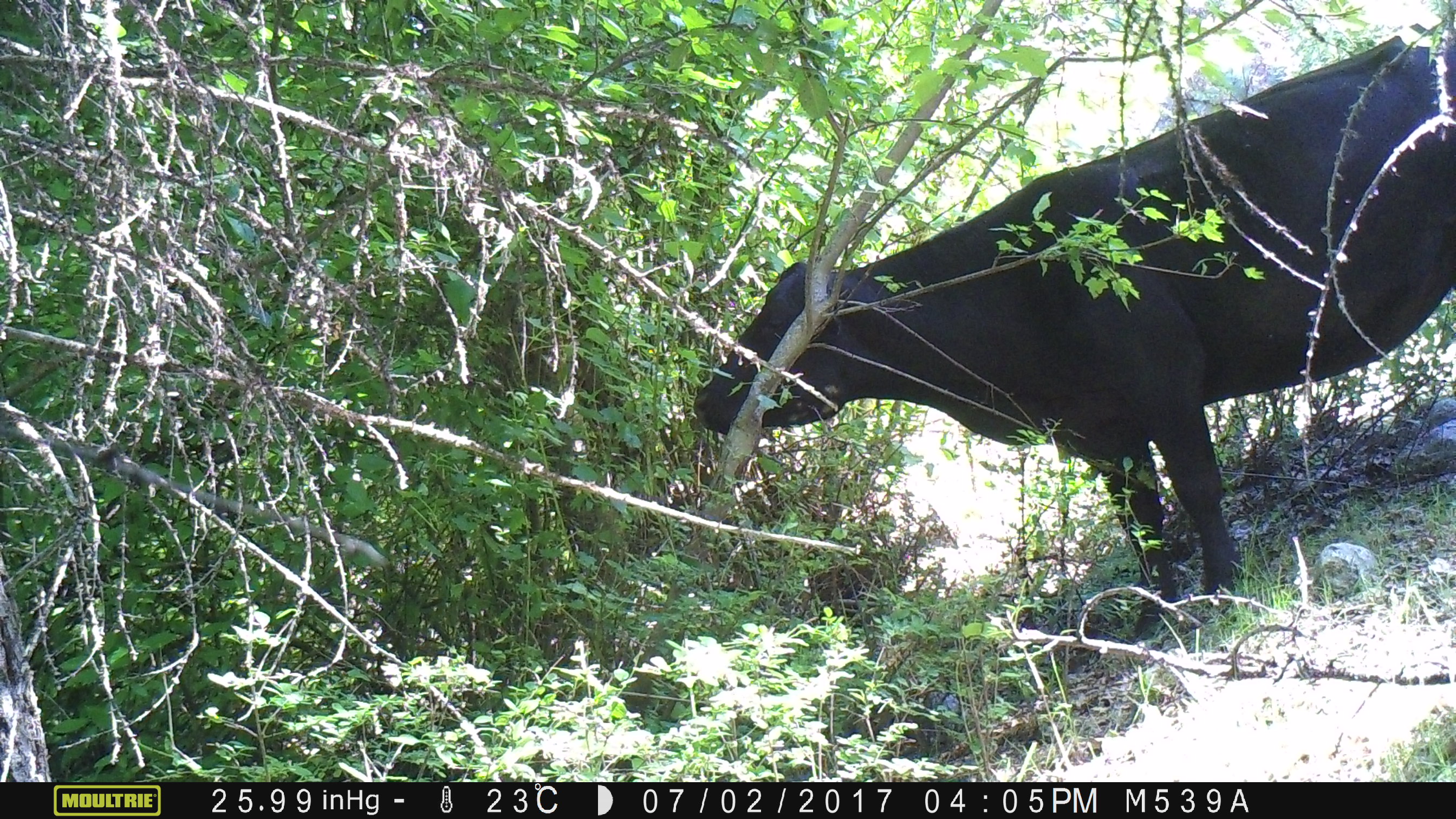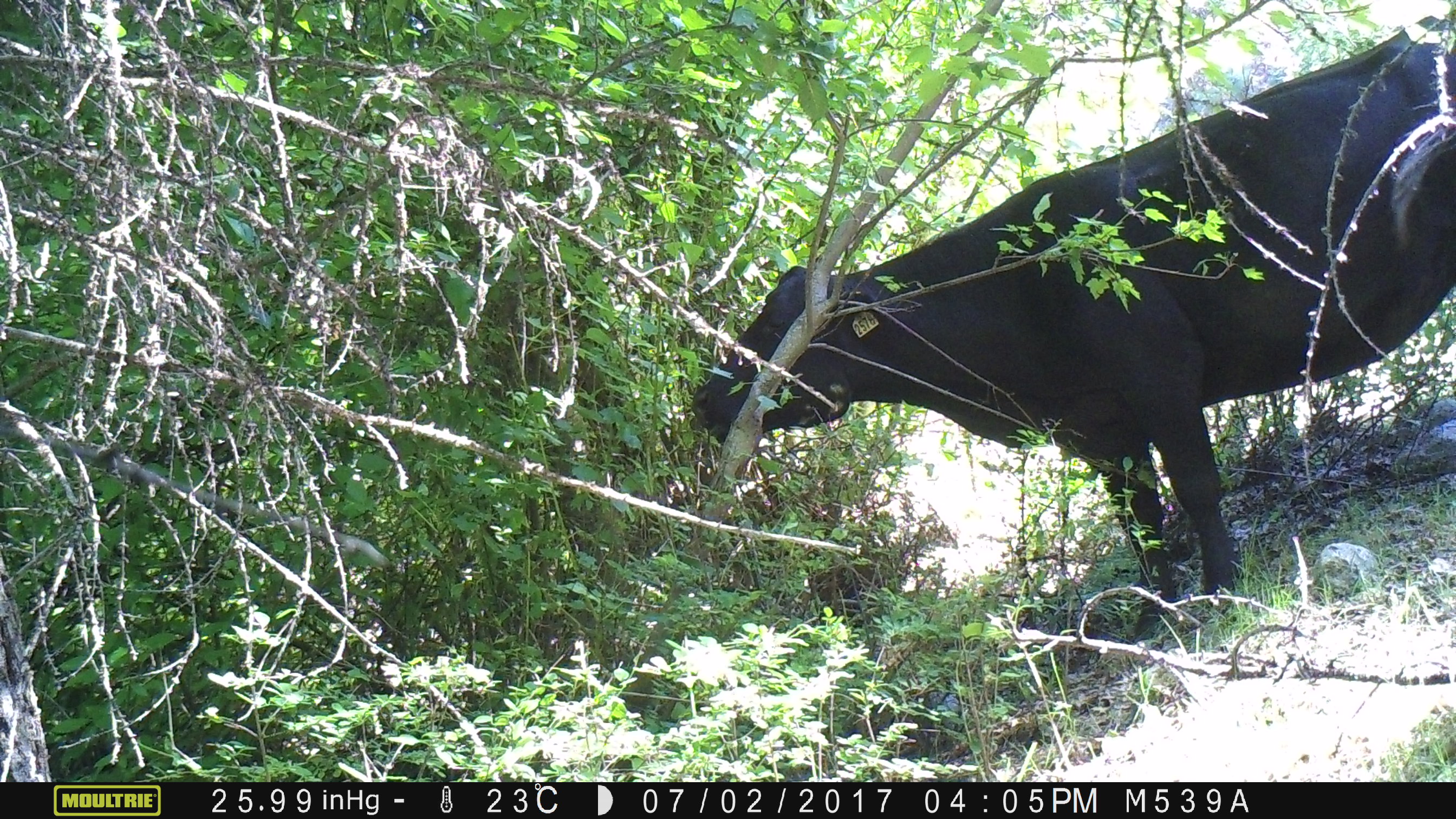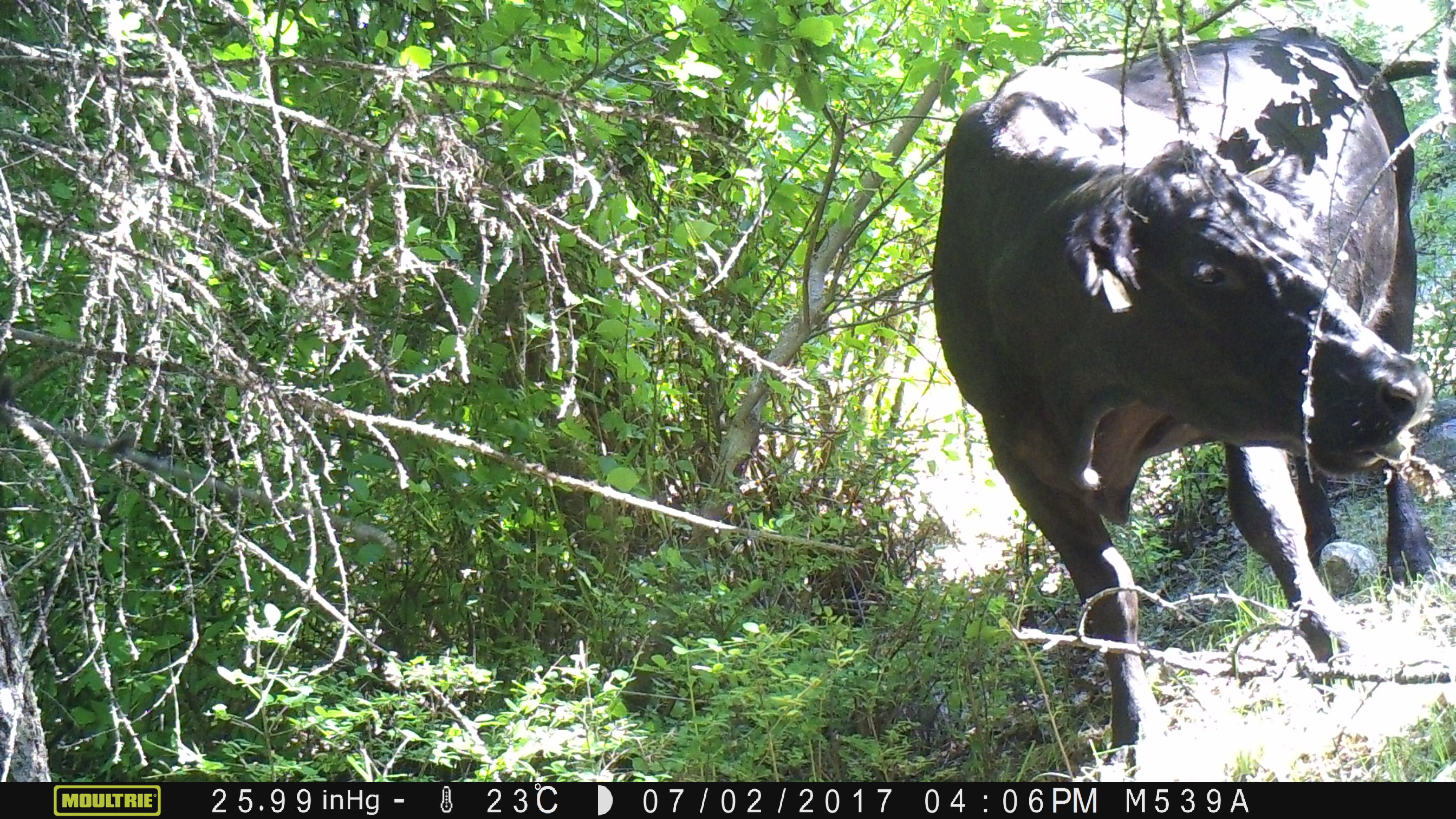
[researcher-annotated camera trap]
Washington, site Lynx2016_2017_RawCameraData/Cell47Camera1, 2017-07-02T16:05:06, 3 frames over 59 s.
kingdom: Animalia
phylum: Chordata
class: Mammalia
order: Artiodactyla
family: Bovidae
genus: Bos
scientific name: Bos taurus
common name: domestic cattle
Domestic cattle (Bos taurus). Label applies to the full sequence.